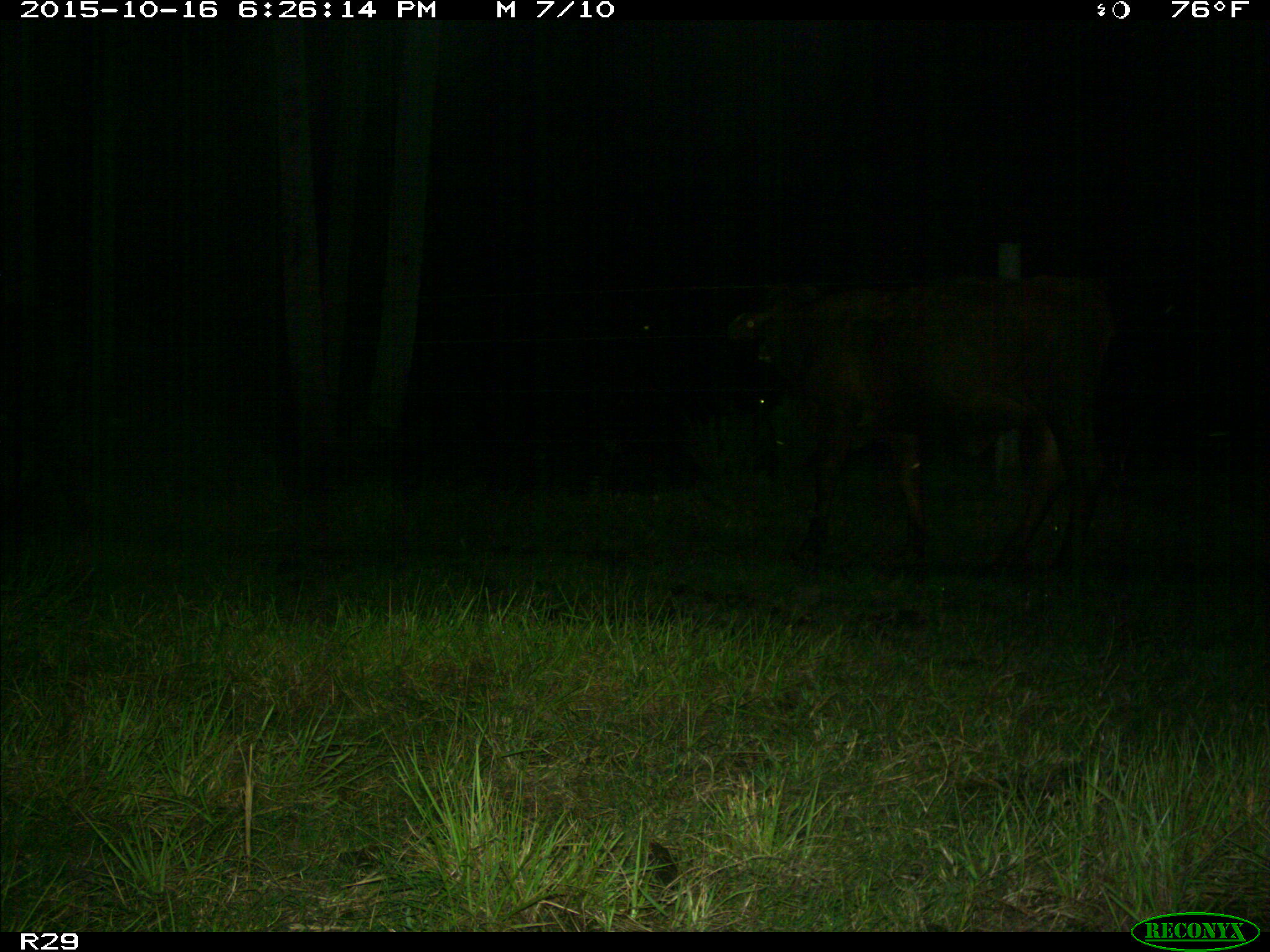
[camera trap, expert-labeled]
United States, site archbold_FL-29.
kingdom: Animalia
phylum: Chordata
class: Mammalia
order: Artiodactyla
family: Bovidae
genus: Bos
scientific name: Bos taurus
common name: domestic cow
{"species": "Bos taurus (domestic cow)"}